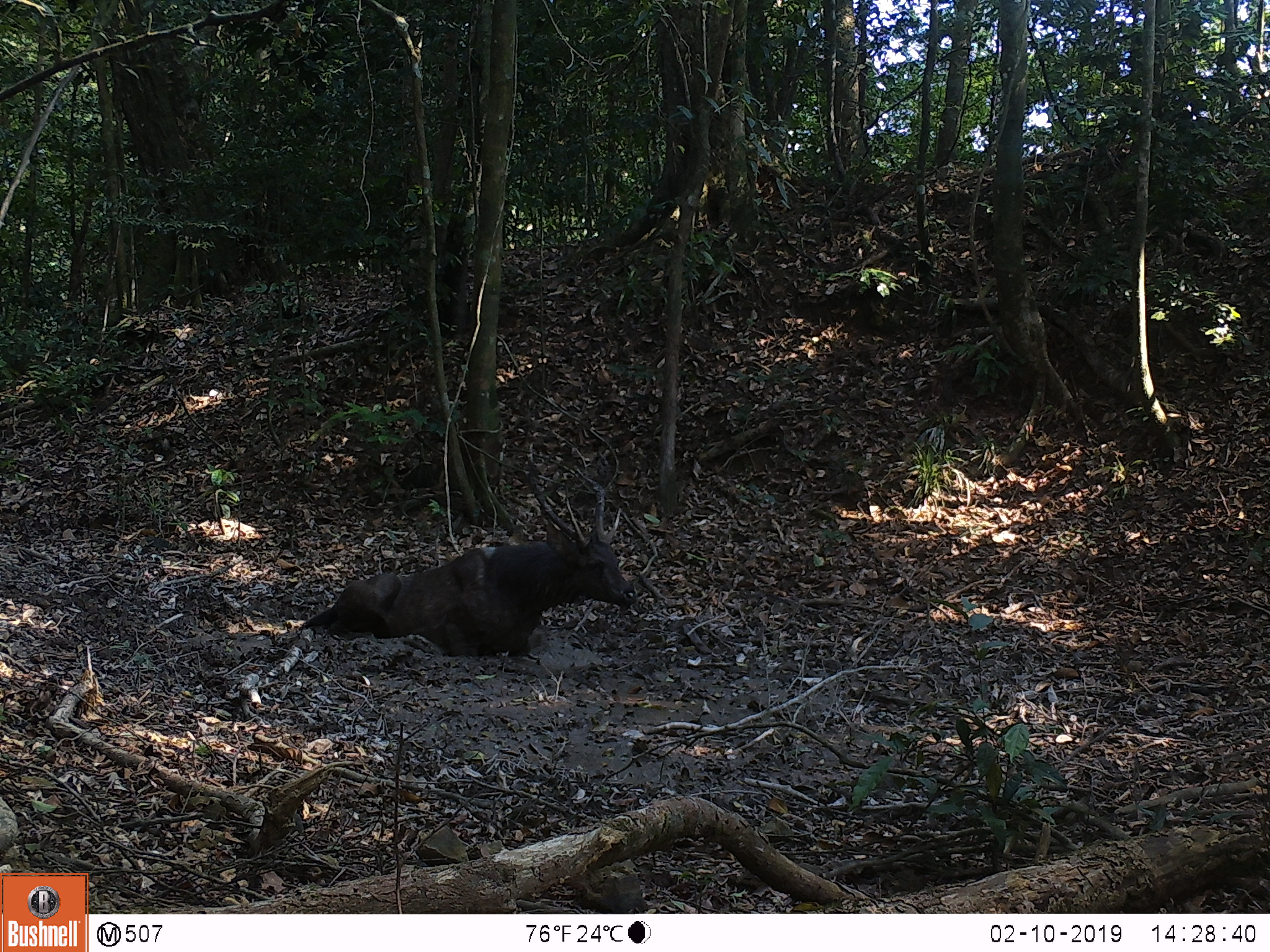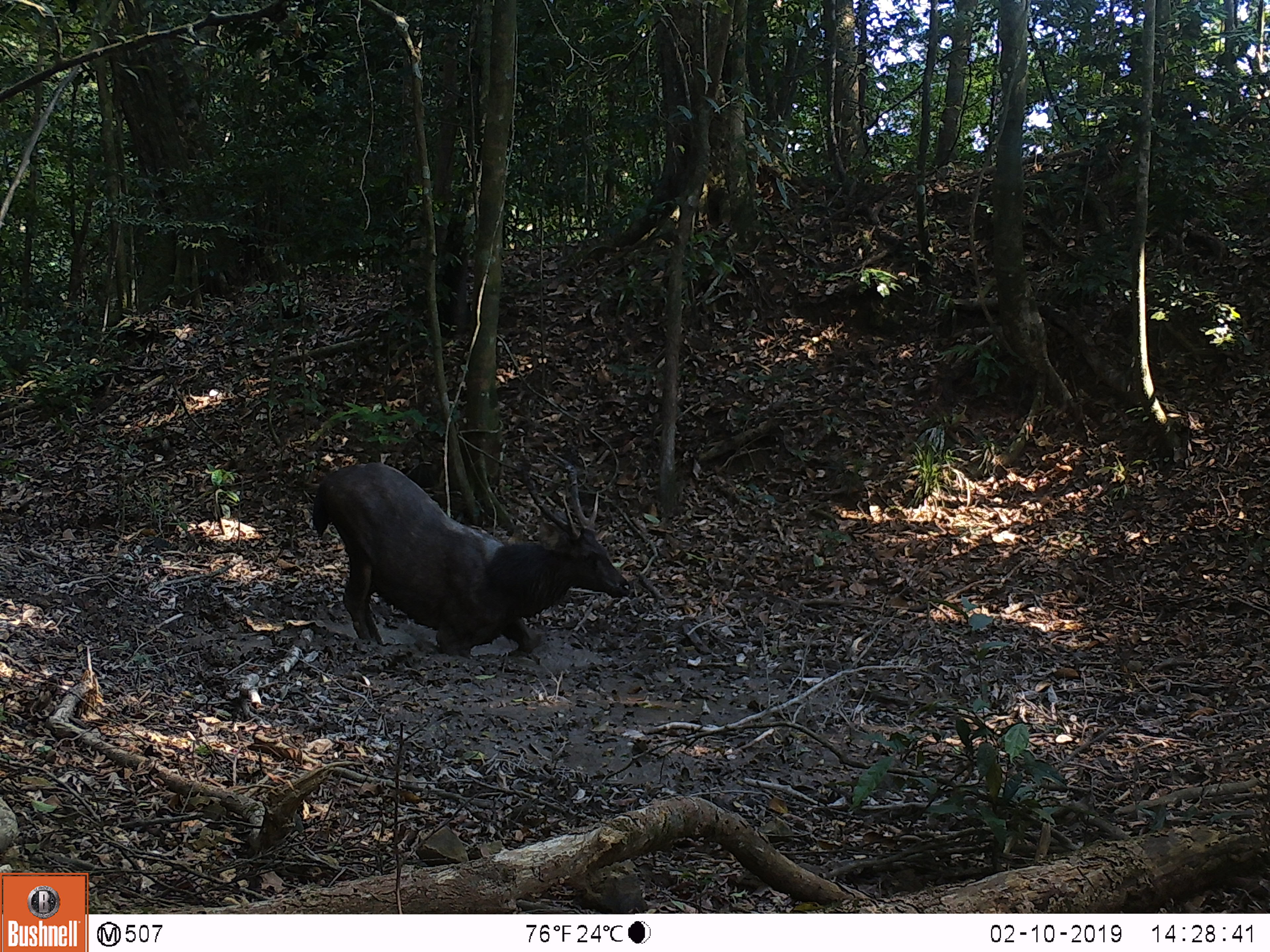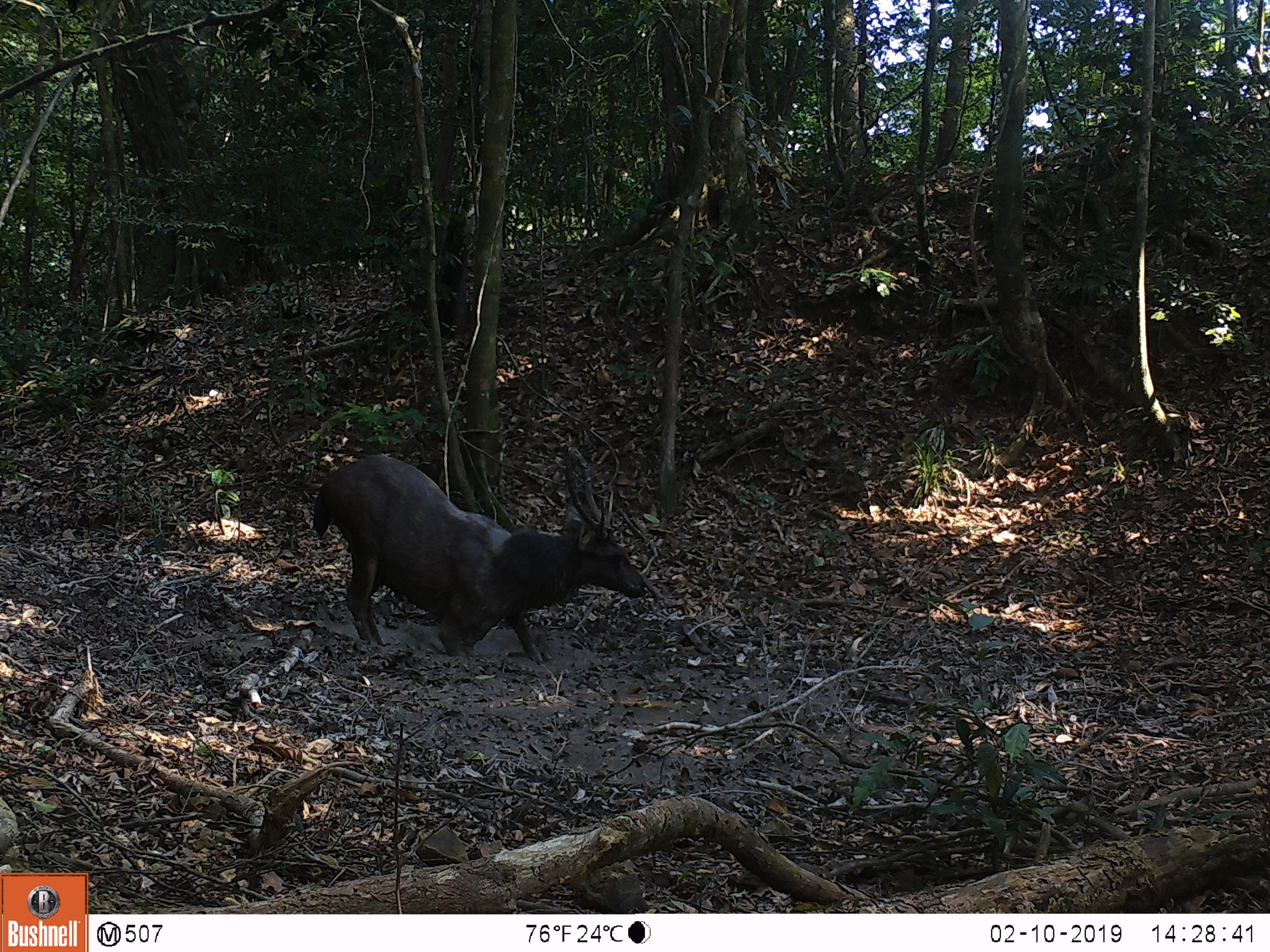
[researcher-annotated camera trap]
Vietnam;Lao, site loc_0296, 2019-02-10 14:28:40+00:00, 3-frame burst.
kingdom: Animalia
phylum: Chordata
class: Mammalia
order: Artiodactyla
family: Cervidae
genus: Rusa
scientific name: Rusa unicolor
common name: sambar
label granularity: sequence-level